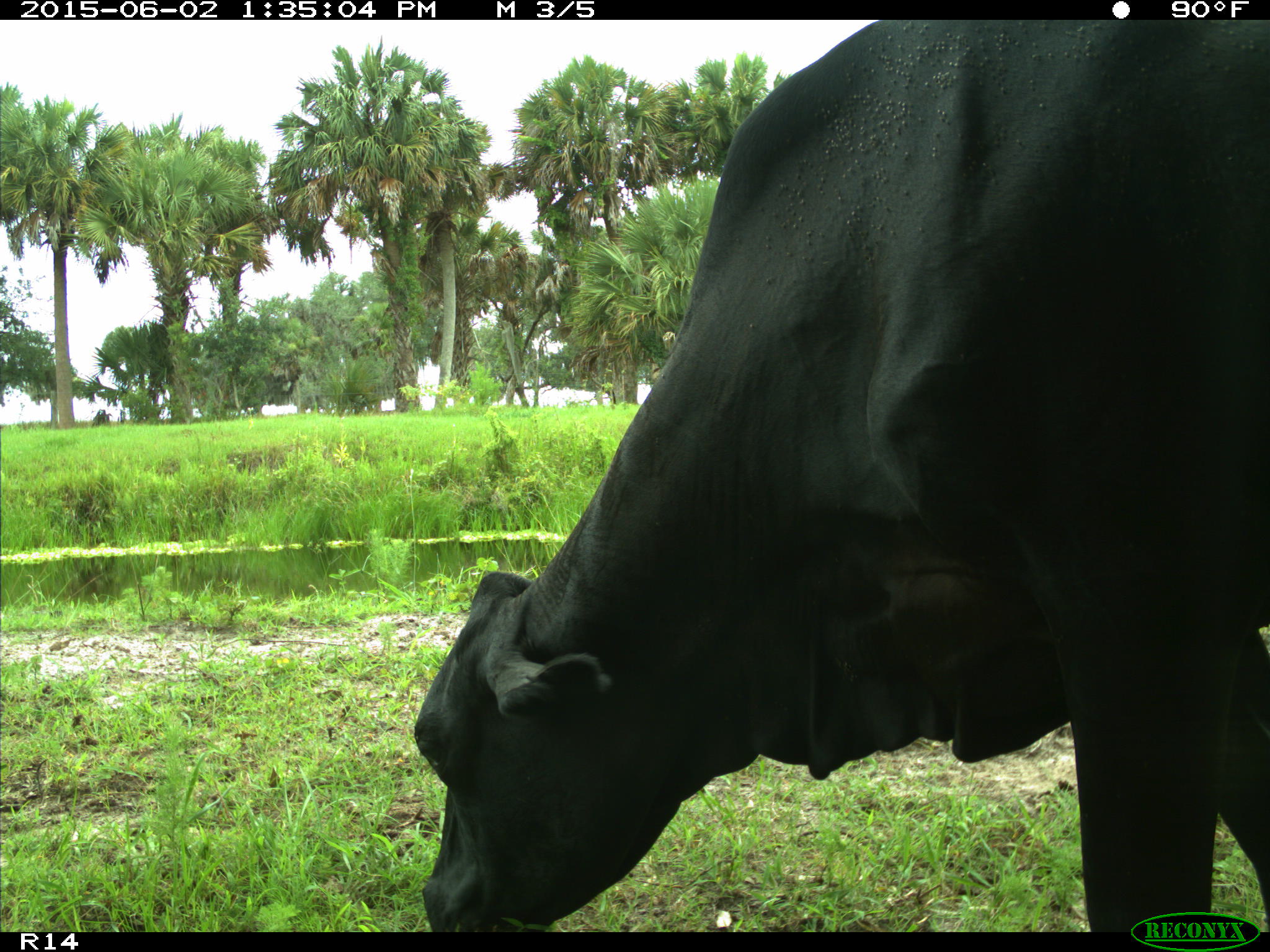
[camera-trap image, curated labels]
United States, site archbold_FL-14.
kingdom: Animalia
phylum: Chordata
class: Mammalia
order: Artiodactyla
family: Bovidae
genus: Bos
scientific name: Bos taurus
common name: domestic cow